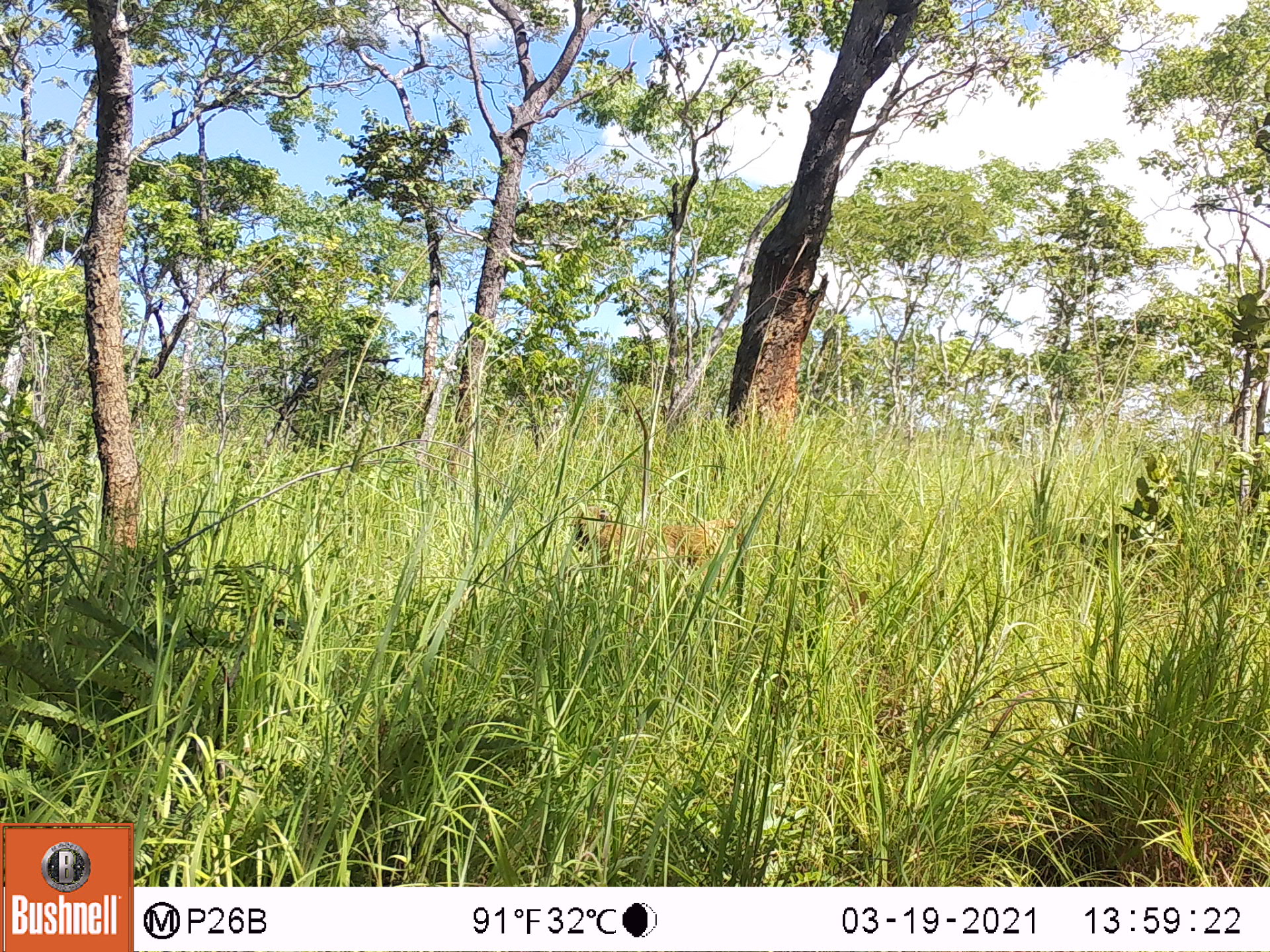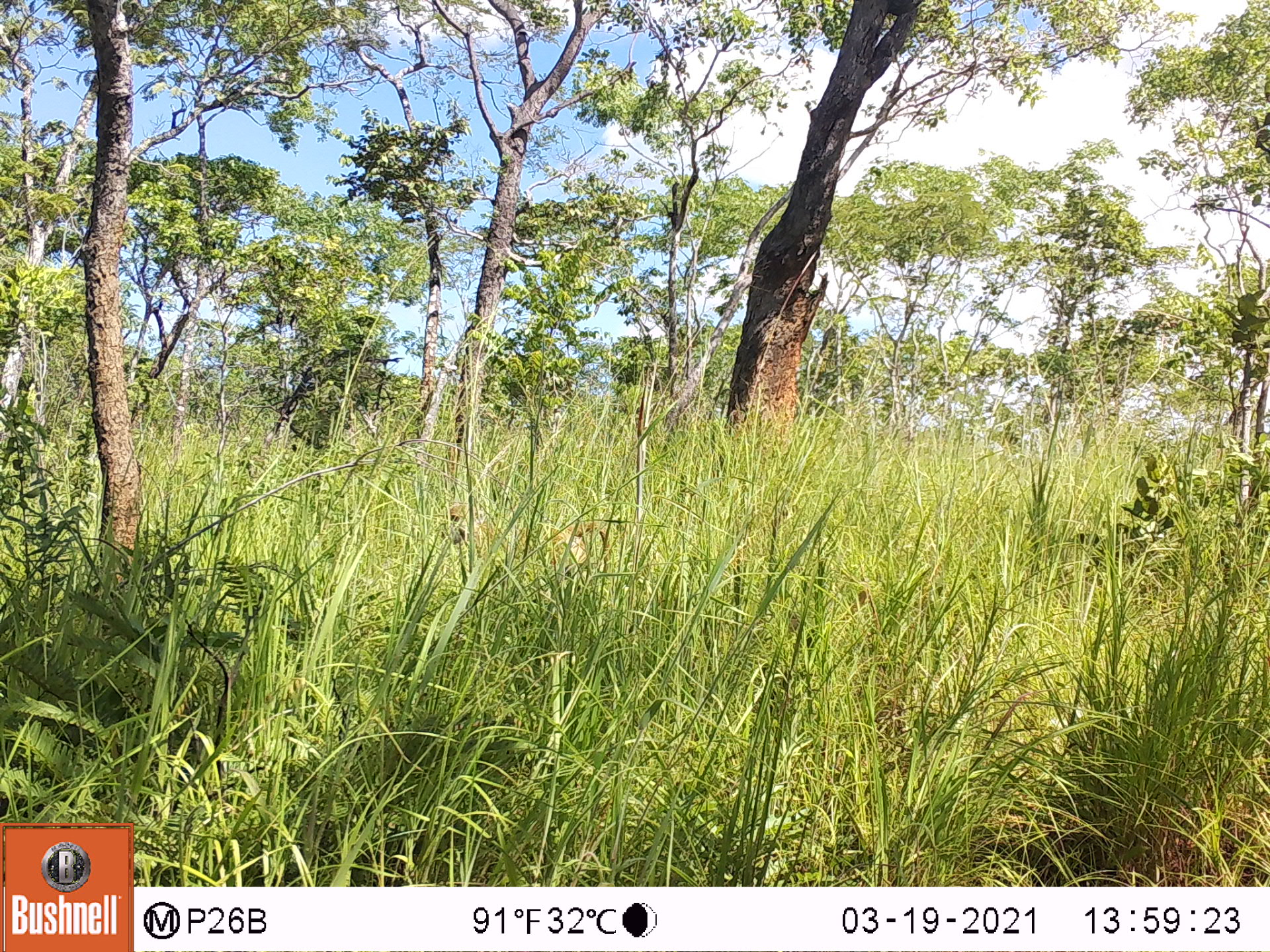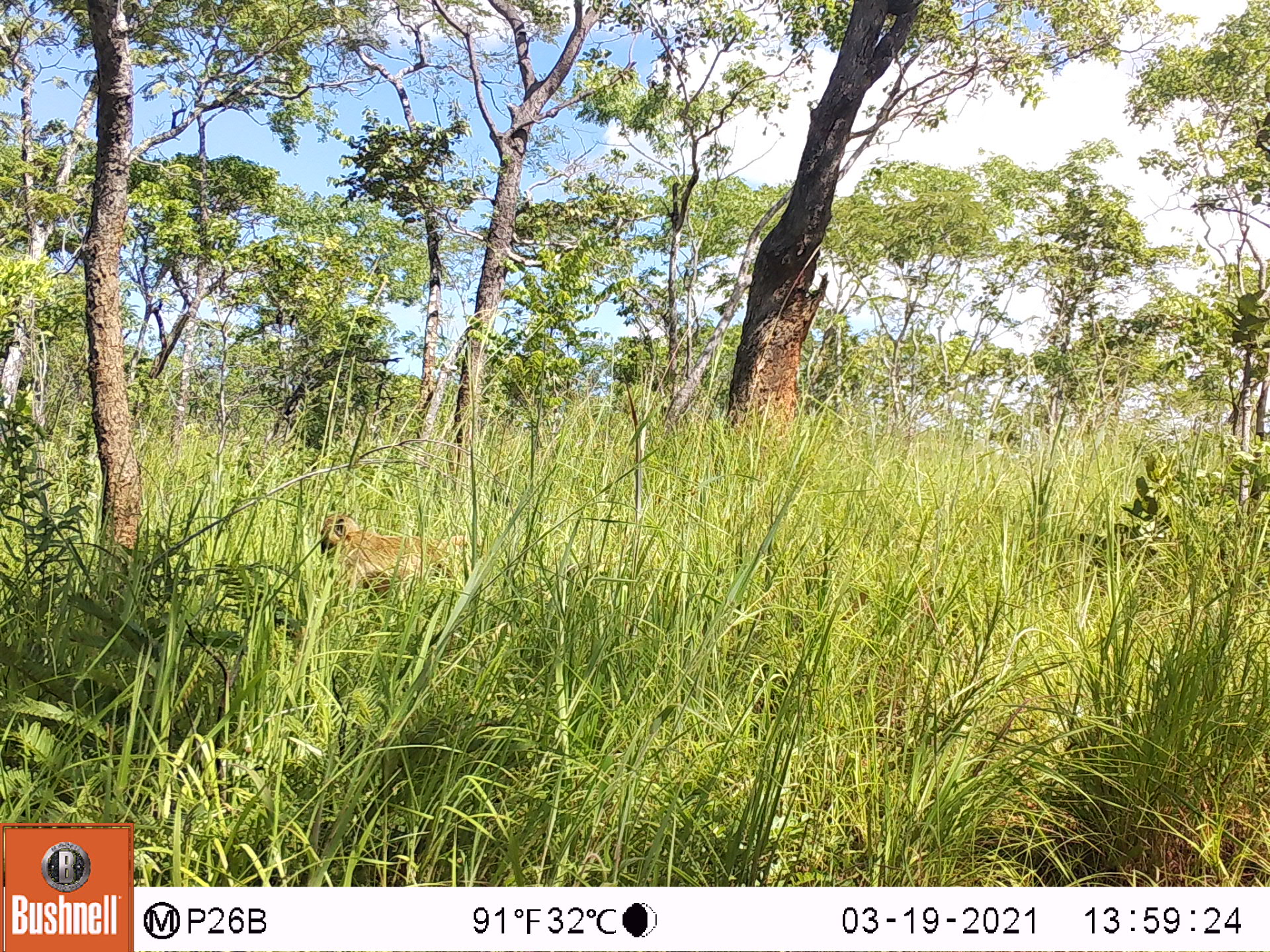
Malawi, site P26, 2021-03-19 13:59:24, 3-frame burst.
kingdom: Animalia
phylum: Chordata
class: Mammalia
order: Primates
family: Cercopithecidae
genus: Papio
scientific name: Papio cynocephalus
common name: yellow baboon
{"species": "yellow baboon (Papio cynocephalus)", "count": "1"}